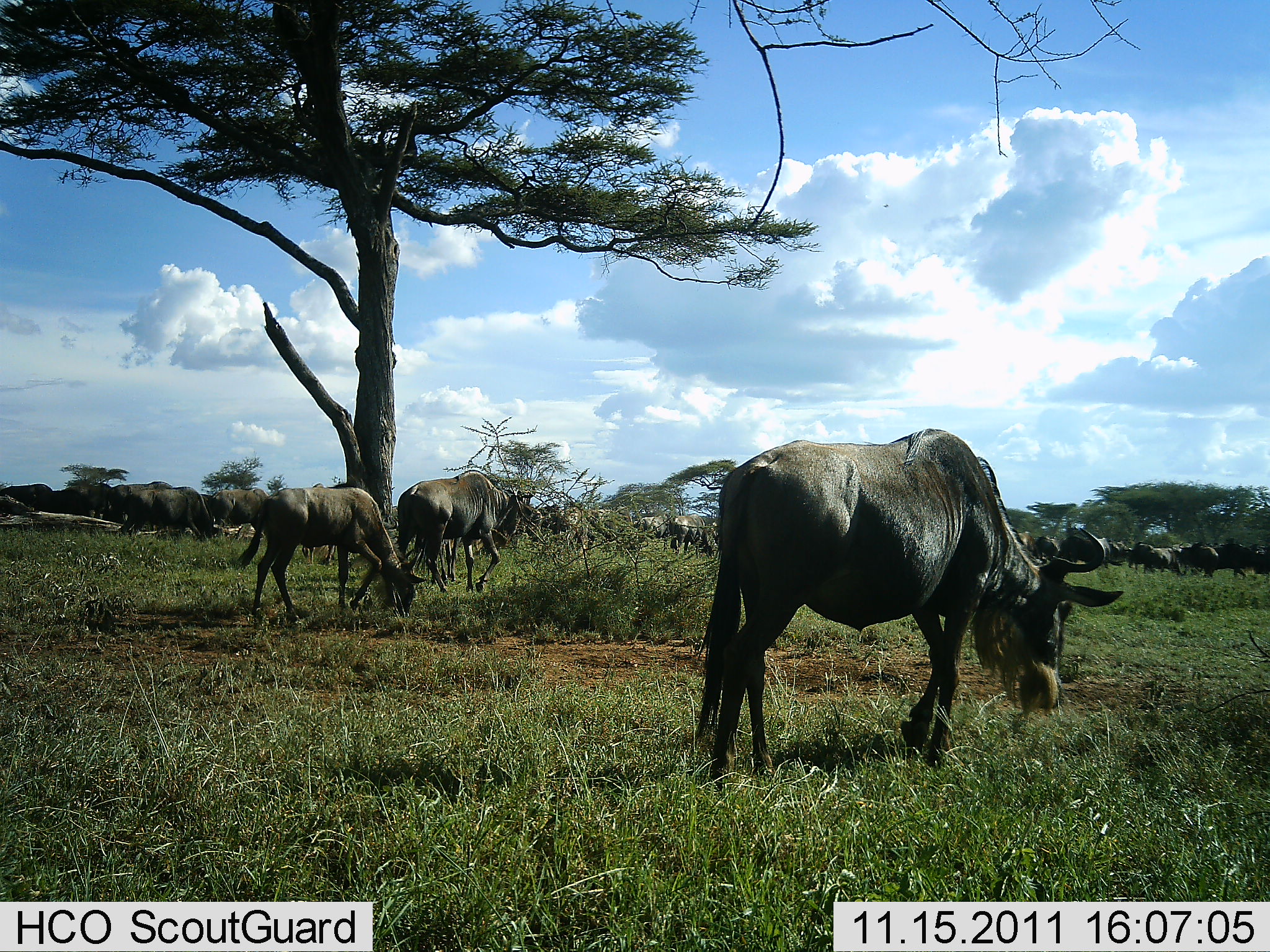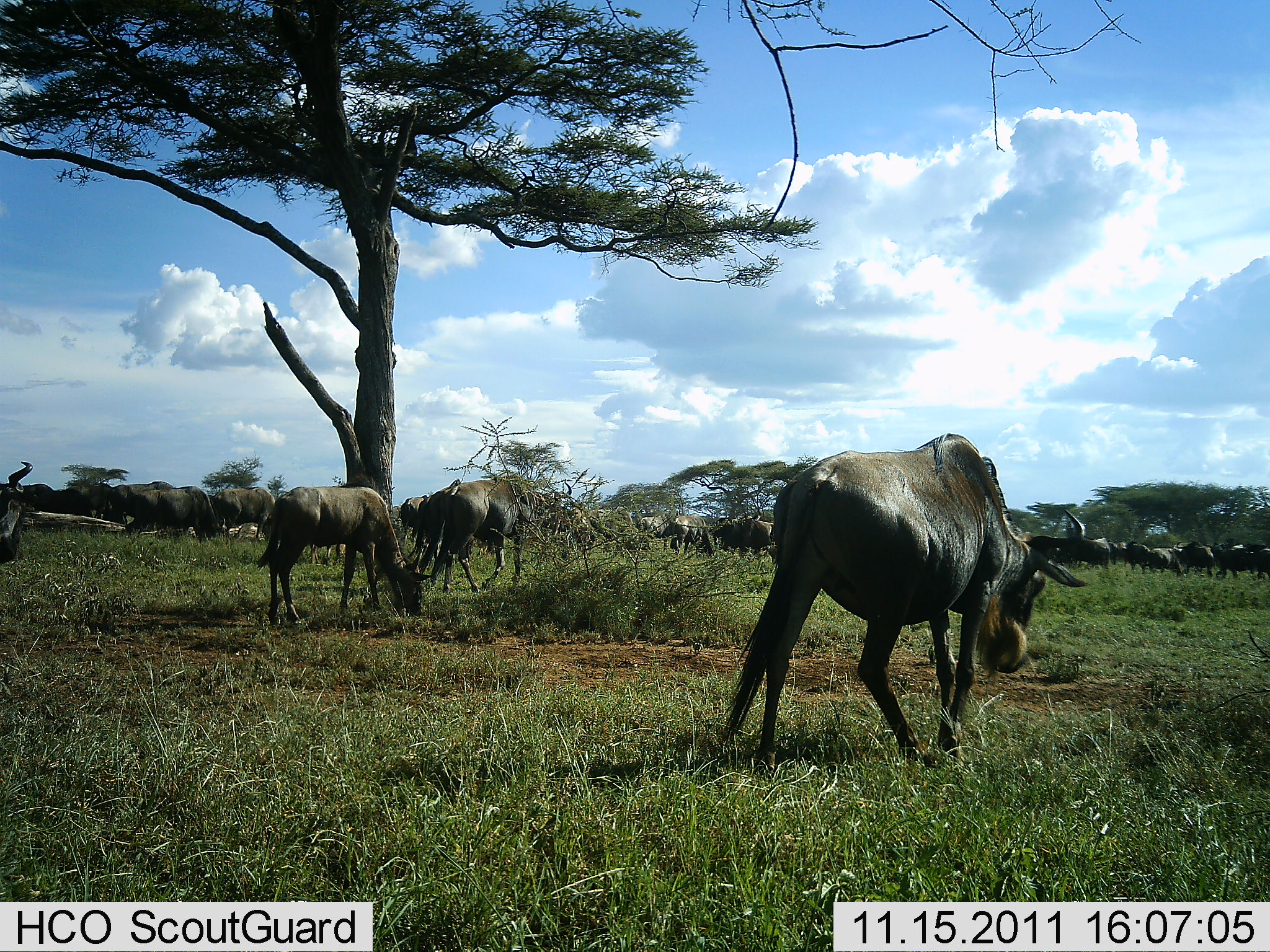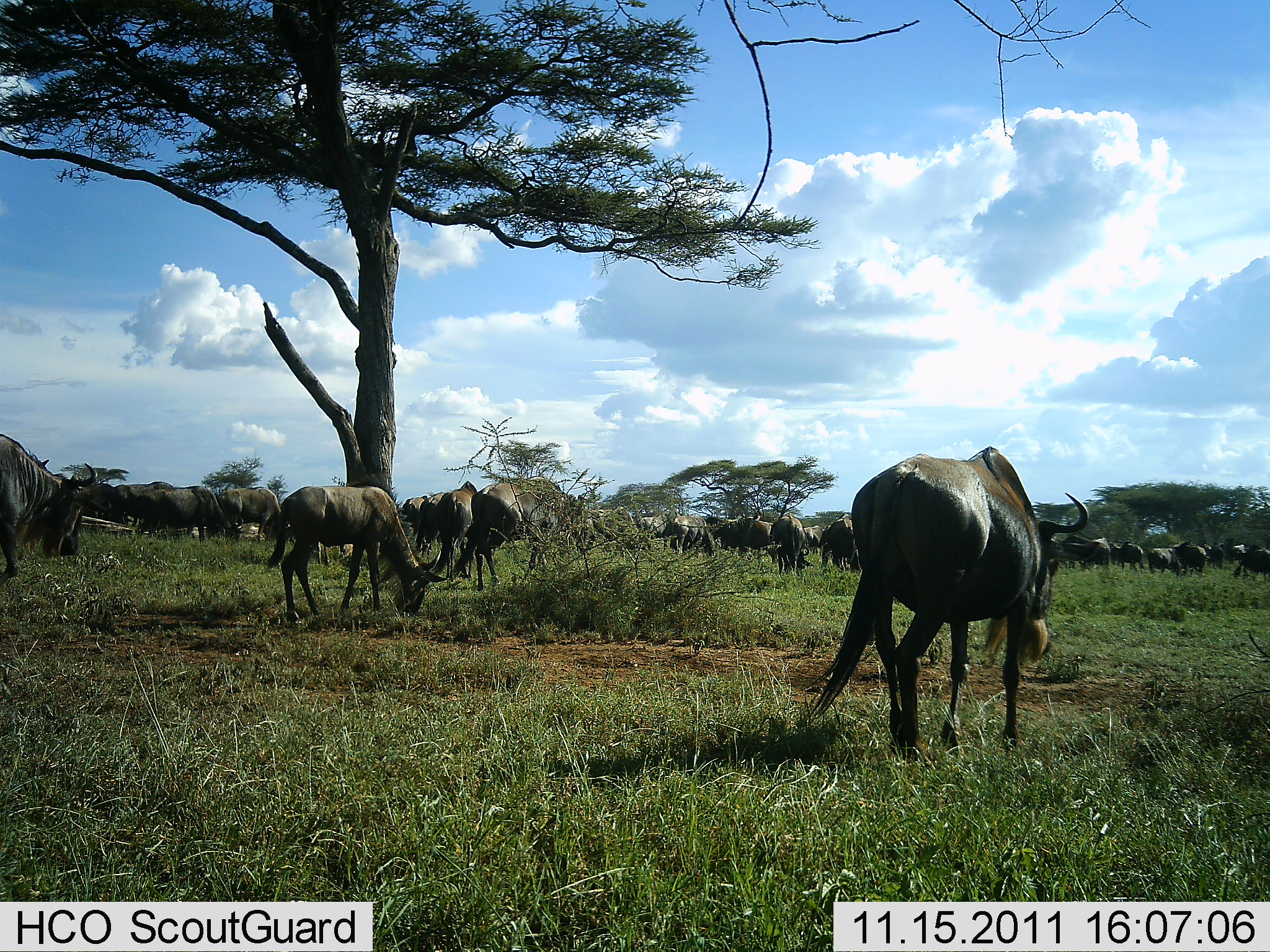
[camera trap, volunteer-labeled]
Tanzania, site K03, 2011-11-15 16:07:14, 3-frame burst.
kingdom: Animalia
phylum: Chordata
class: Mammalia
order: Artiodactyla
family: Bovidae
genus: Connochaetes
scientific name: Connochaetes taurinus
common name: blue wildebeest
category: wildebeest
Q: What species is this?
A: Wildebeest (blue wildebeest) (Connochaetes taurinus).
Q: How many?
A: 11-50.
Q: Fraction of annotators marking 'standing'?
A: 29%.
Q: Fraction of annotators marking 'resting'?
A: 0%.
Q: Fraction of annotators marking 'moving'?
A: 57%.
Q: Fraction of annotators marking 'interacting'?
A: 7%.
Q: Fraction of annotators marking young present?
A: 0%.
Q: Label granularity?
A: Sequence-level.